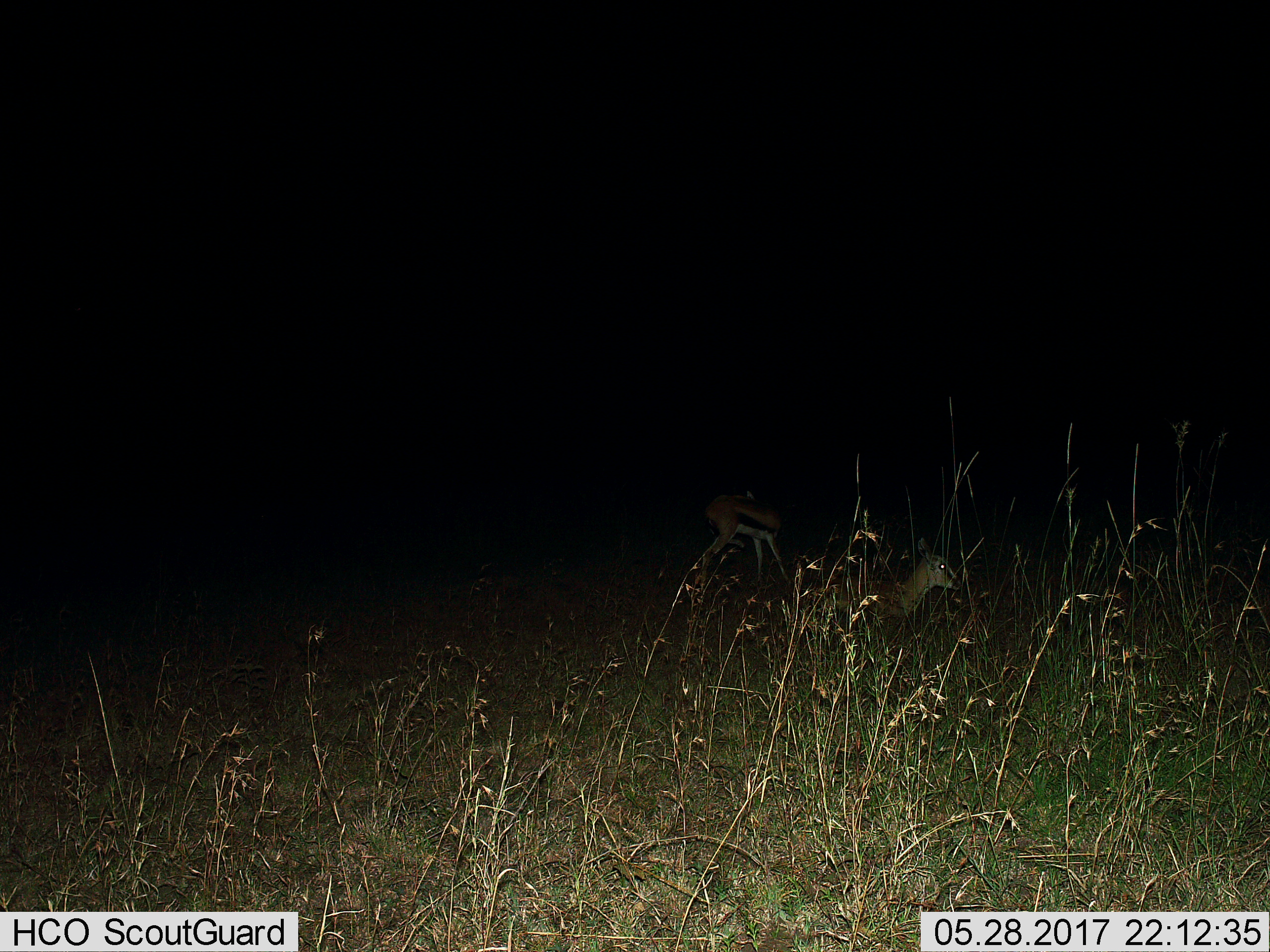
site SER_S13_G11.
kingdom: Animalia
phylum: Chordata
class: Mammalia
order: Artiodactyla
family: Bovidae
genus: Eudorcas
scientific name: Eudorcas thomsonii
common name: thomson's gazelle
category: gazellethomsons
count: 2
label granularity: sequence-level